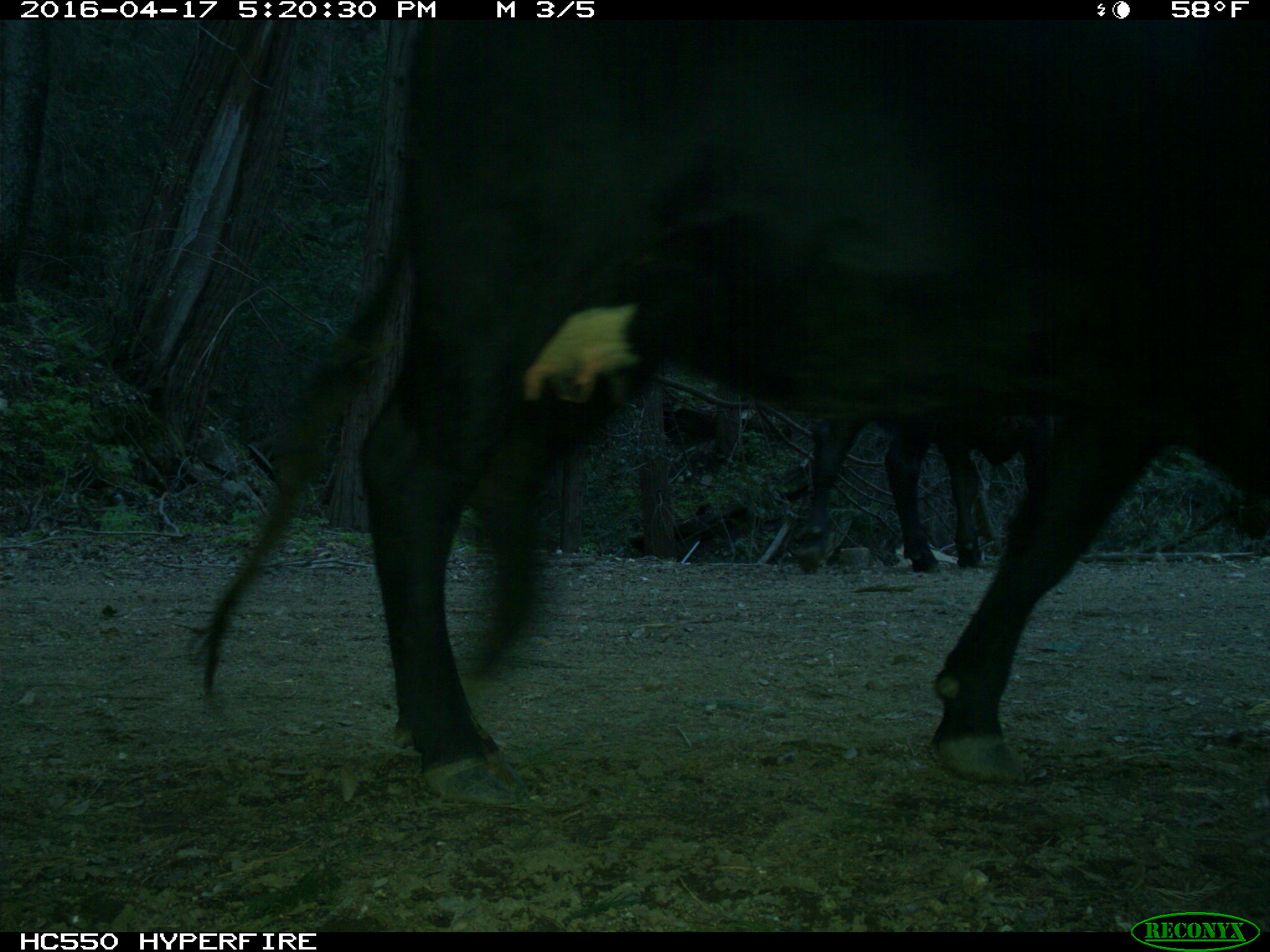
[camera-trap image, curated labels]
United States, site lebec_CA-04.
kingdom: Animalia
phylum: Chordata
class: Mammalia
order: Artiodactyla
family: Bovidae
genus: Bos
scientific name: Bos taurus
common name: domestic cow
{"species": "Bos taurus (domestic cow)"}